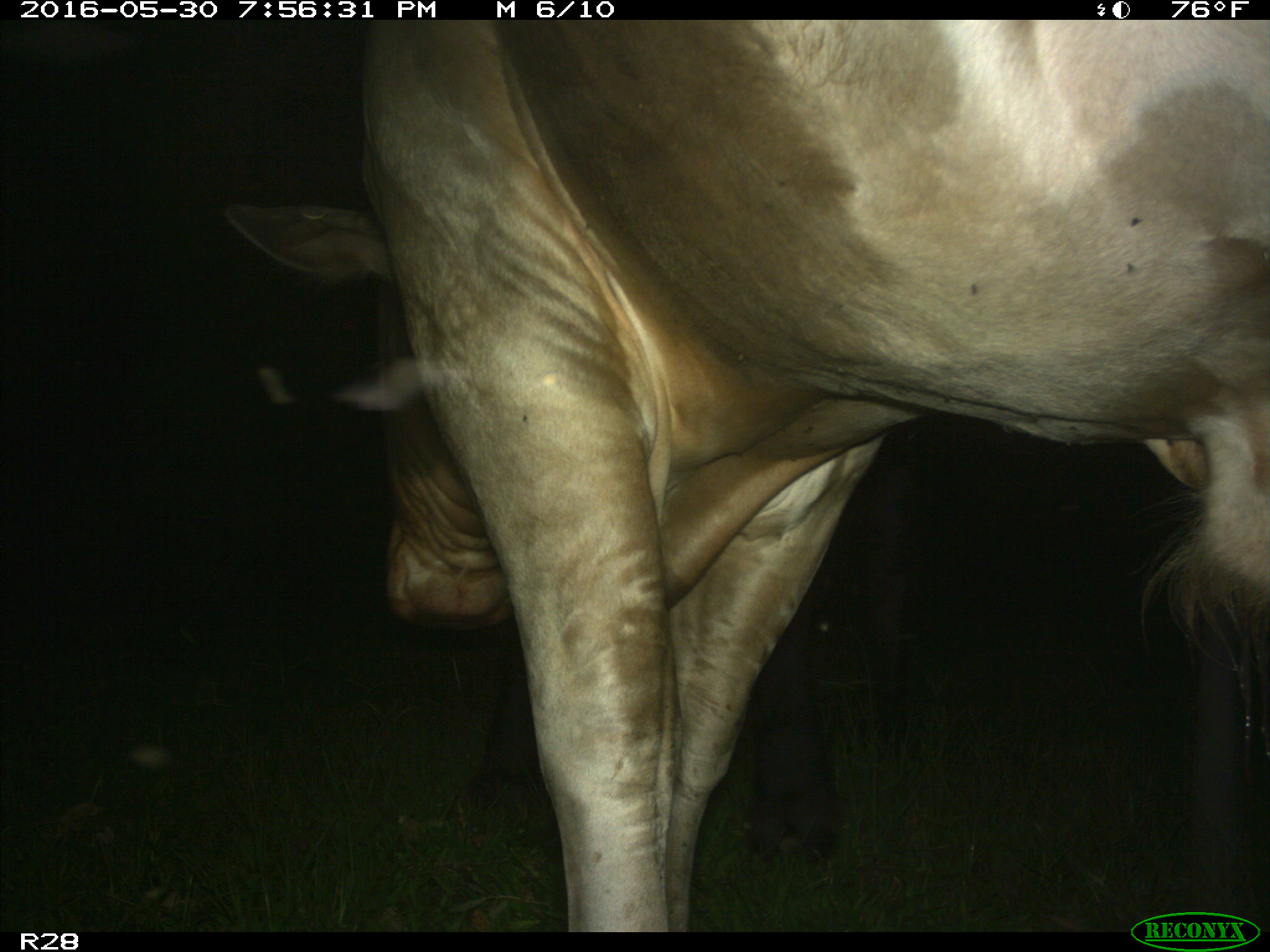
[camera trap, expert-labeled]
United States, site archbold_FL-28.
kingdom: Animalia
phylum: Chordata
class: Mammalia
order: Artiodactyla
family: Bovidae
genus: Bos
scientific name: Bos taurus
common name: domestic cow